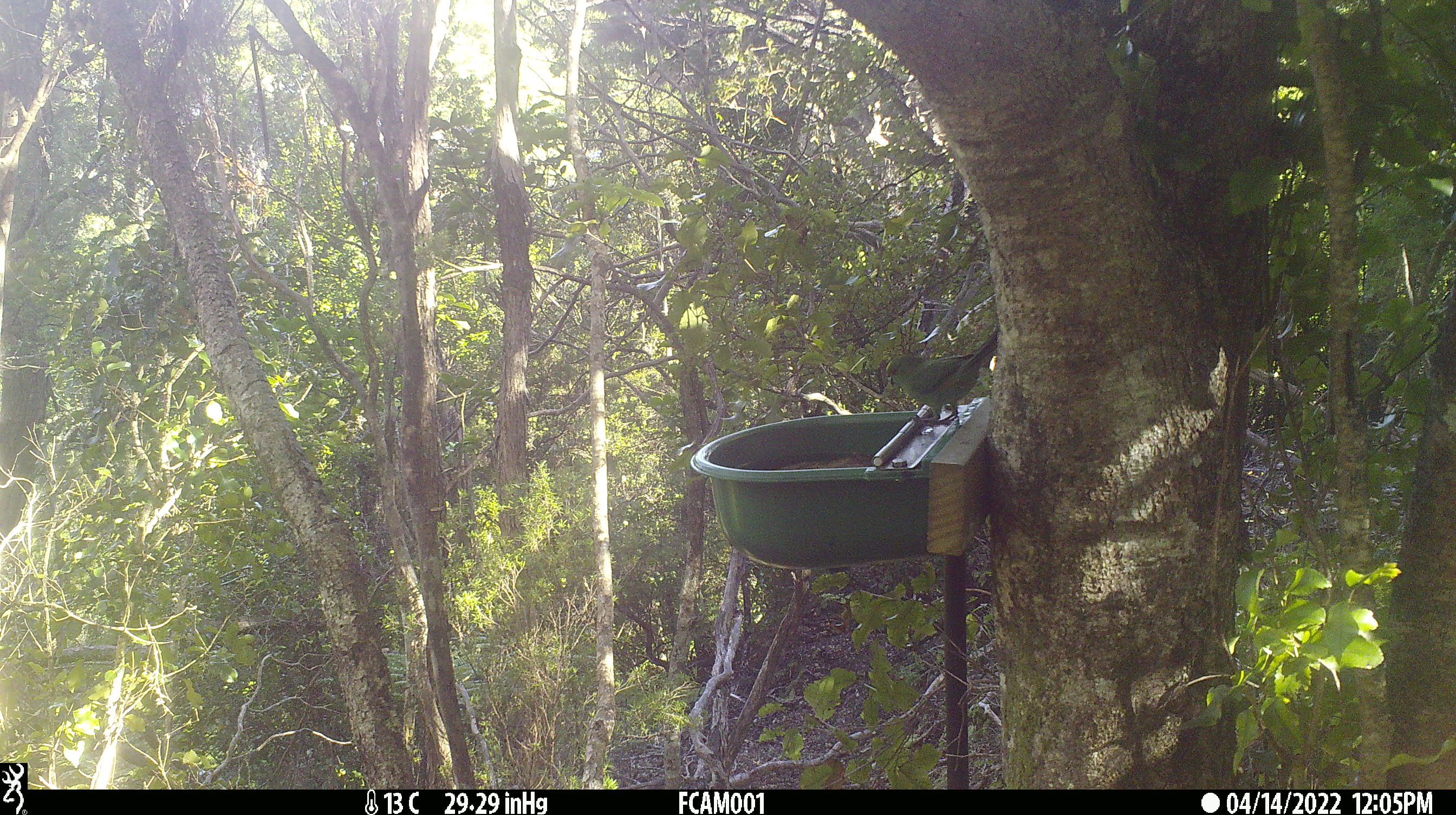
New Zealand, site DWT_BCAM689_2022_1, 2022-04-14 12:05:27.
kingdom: Animalia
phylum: Chordata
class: Aves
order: Psittaciformes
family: Psittaculidae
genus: Cyanoramphus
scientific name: Cyanoramphus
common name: parakeet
Parakeet (Cyanoramphus).